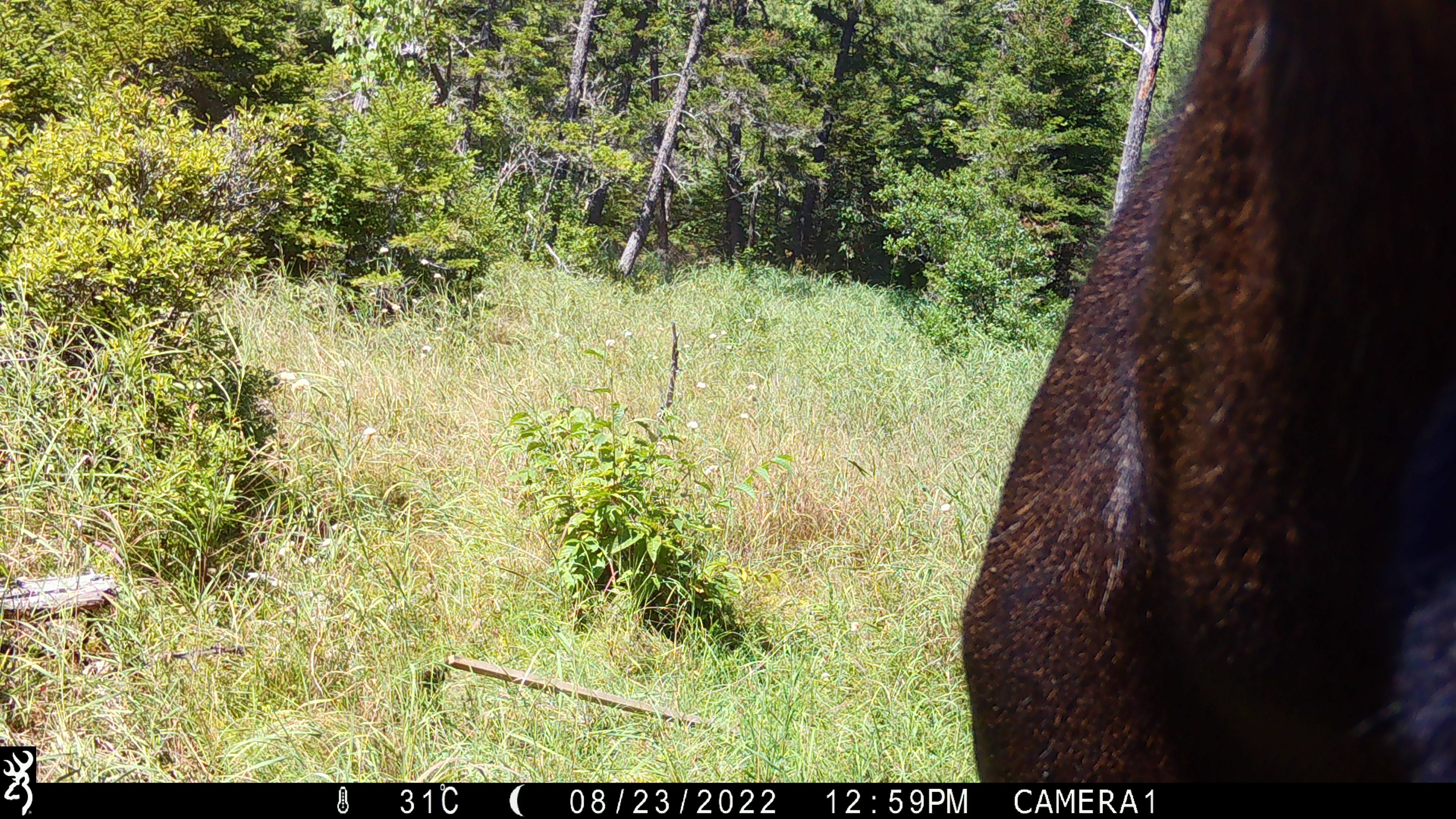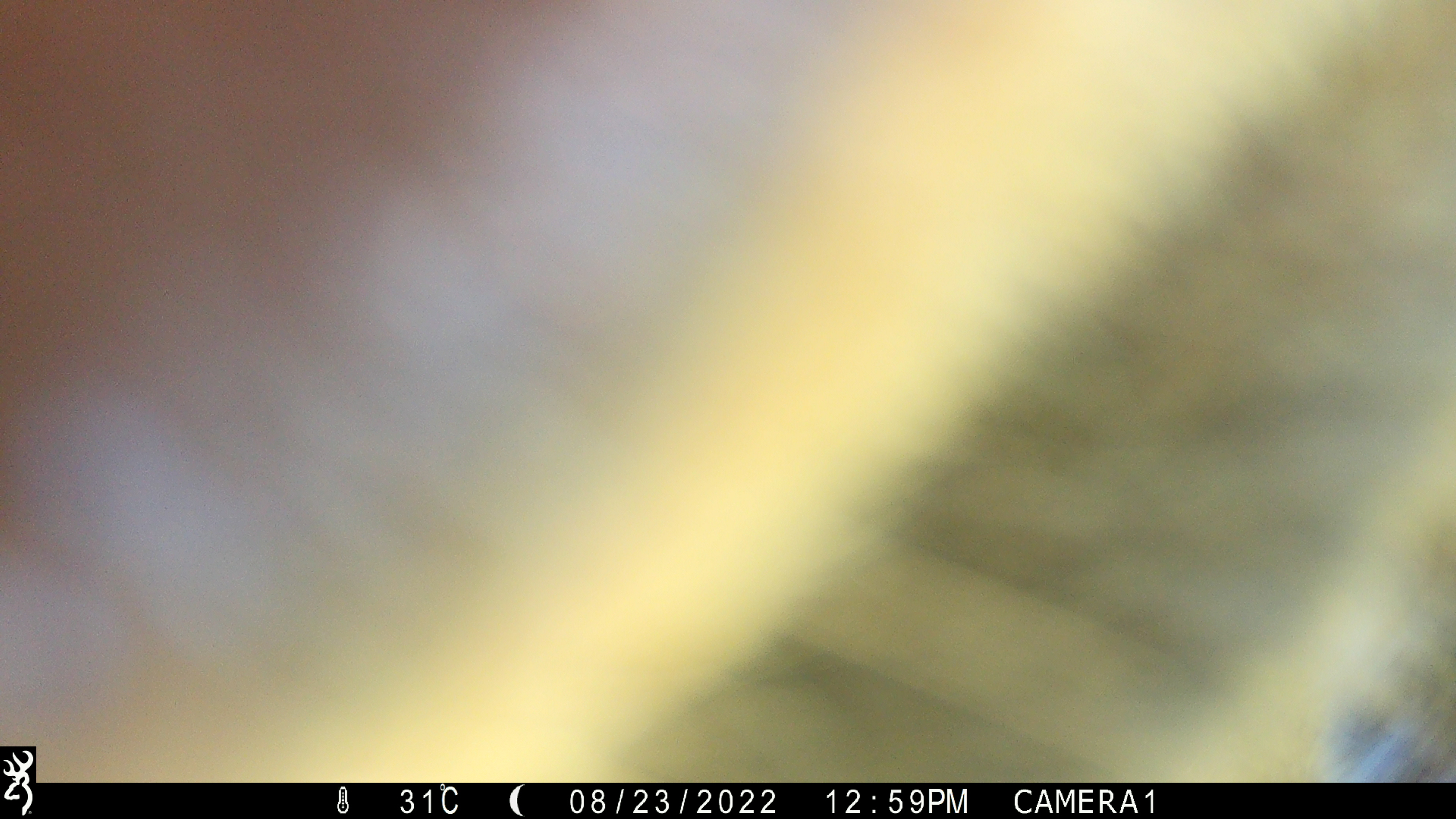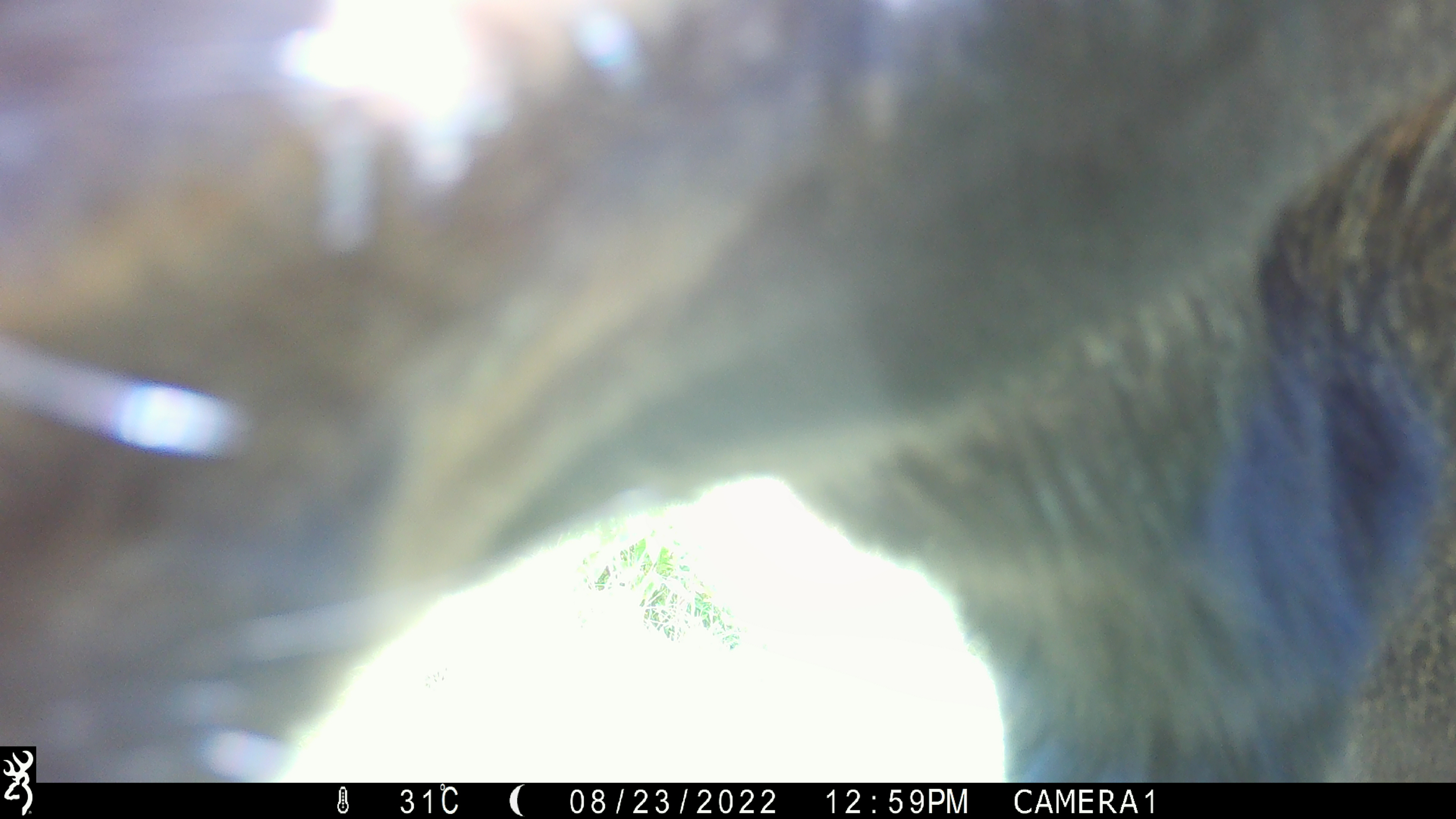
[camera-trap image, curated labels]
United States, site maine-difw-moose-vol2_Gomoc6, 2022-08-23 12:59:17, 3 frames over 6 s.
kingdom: Animalia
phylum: Chordata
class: Mammalia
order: Artiodactyla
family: Cervidae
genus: Alces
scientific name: Alces alces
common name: moose